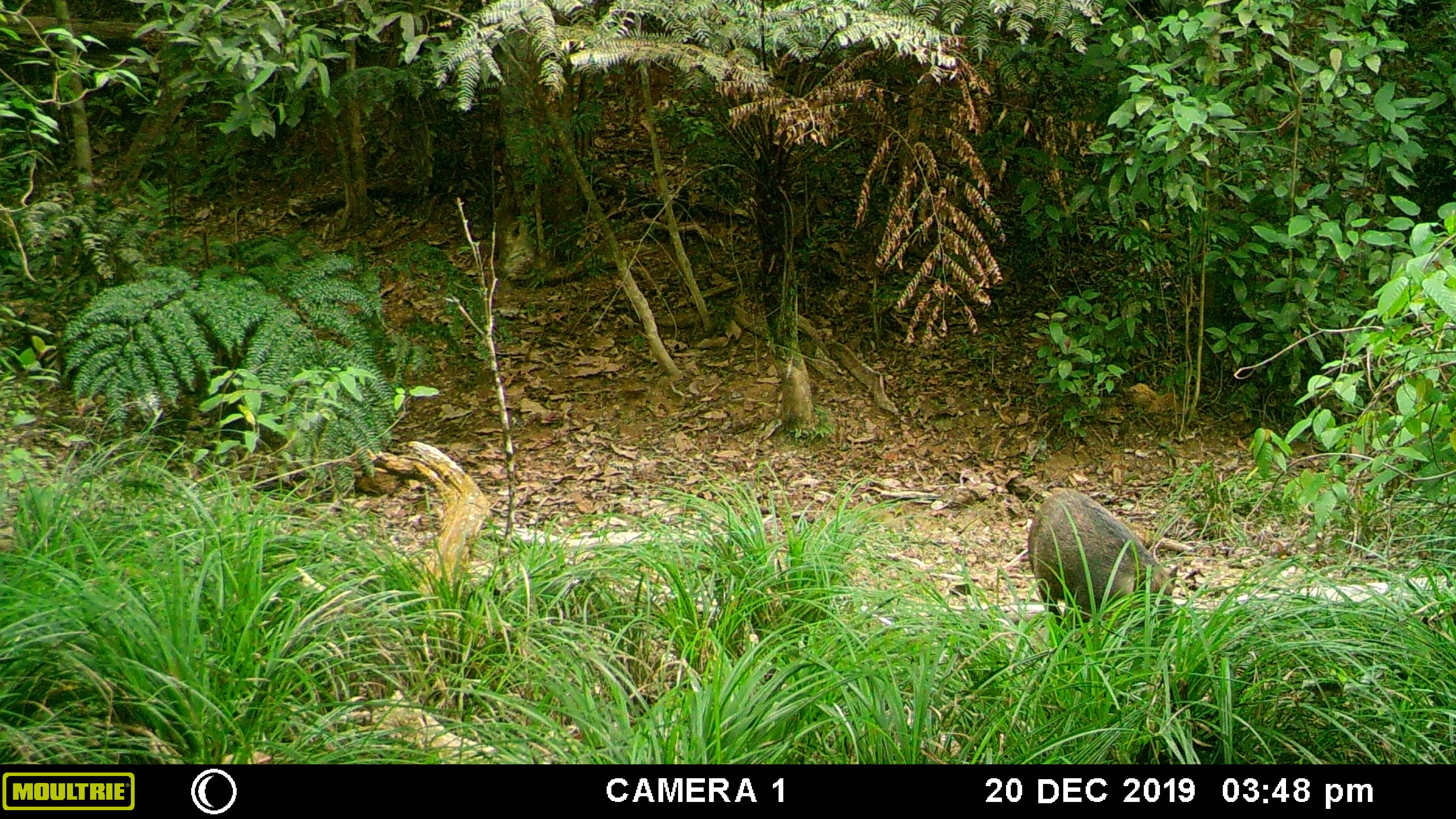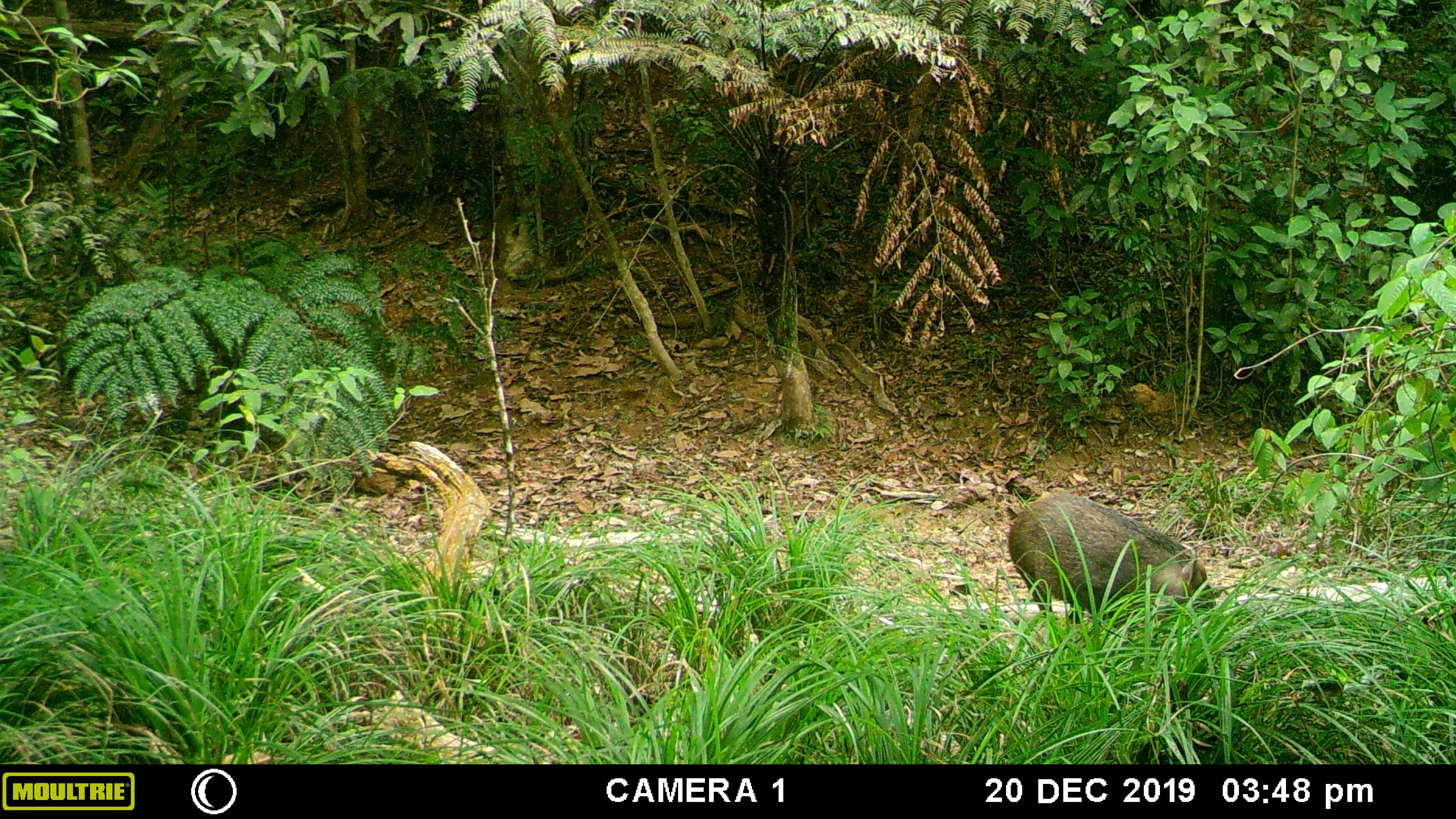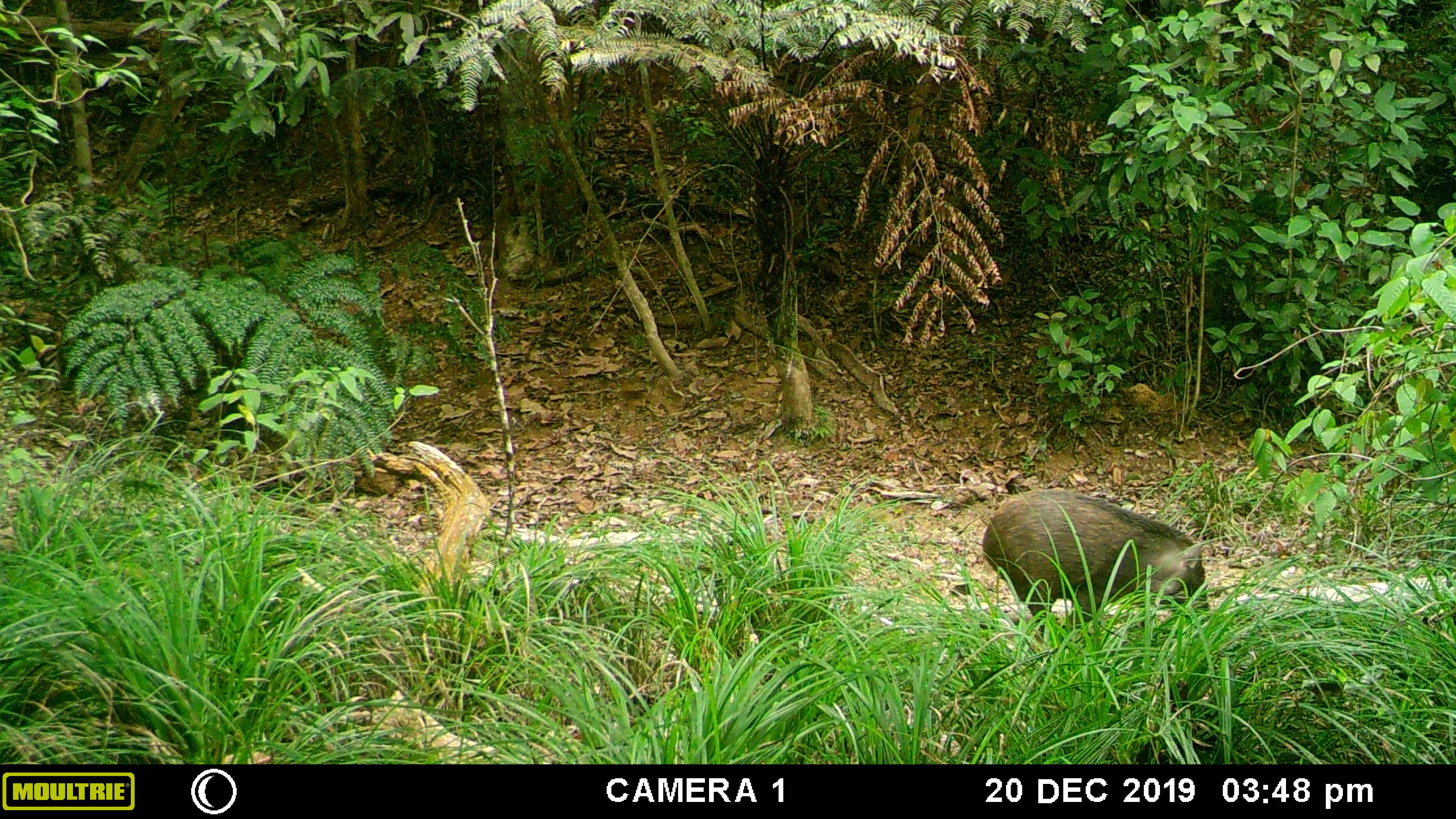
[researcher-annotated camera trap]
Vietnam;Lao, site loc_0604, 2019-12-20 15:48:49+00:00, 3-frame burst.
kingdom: Animalia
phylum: Chordata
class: Mammalia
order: Artiodactyla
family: Suidae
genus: Sus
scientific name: Sus scrofa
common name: eurasian wild pig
Eurasian wild pig (Sus scrofa). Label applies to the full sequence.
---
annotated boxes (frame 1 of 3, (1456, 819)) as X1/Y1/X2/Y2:
eurasian wild pig: 1026/486/1178/639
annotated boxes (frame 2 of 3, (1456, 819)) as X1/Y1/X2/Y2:
eurasian wild pig: 1007/490/1215/643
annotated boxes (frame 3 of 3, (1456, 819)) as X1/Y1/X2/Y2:
eurasian wild pig: 982/489/1212/642